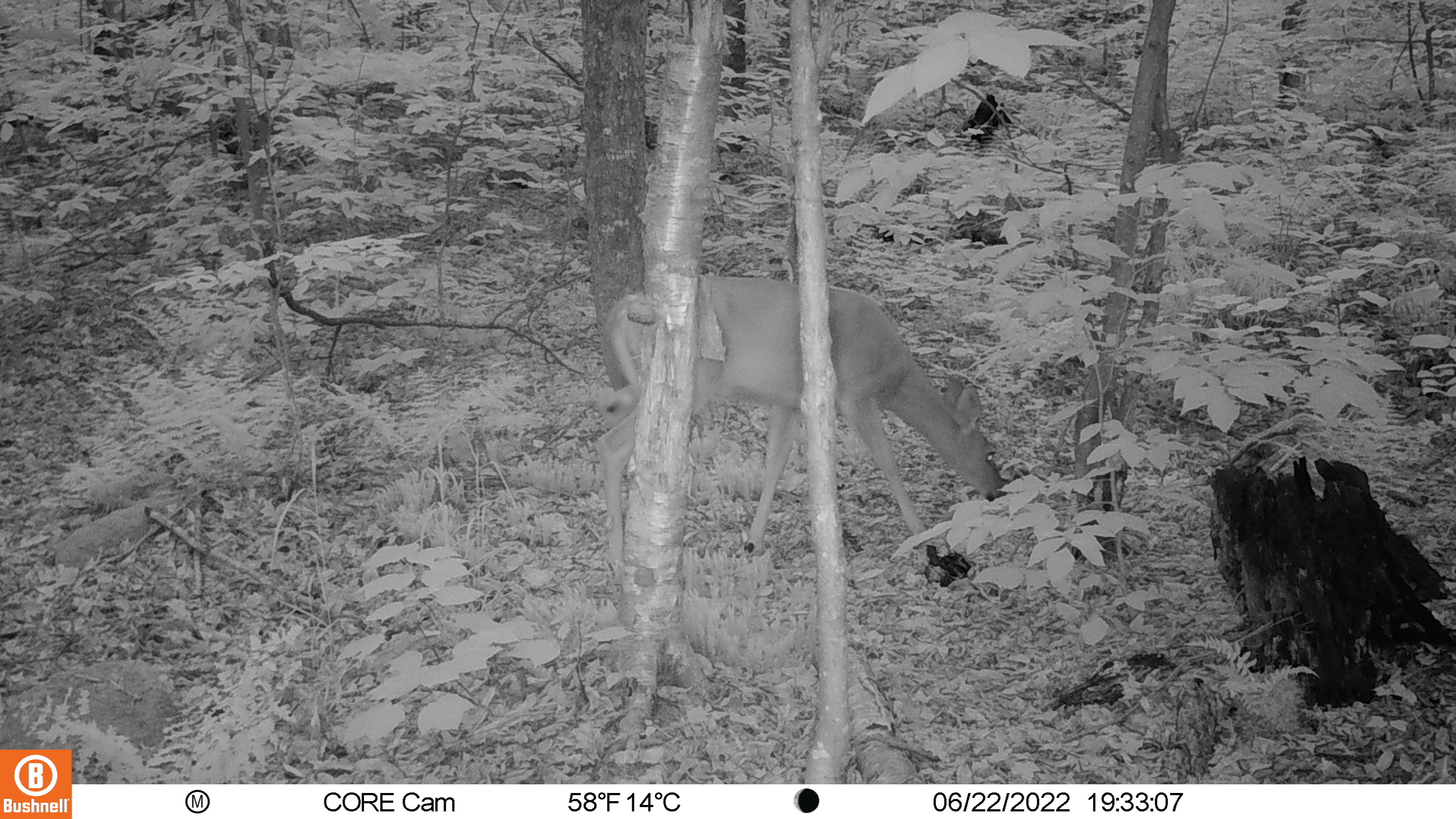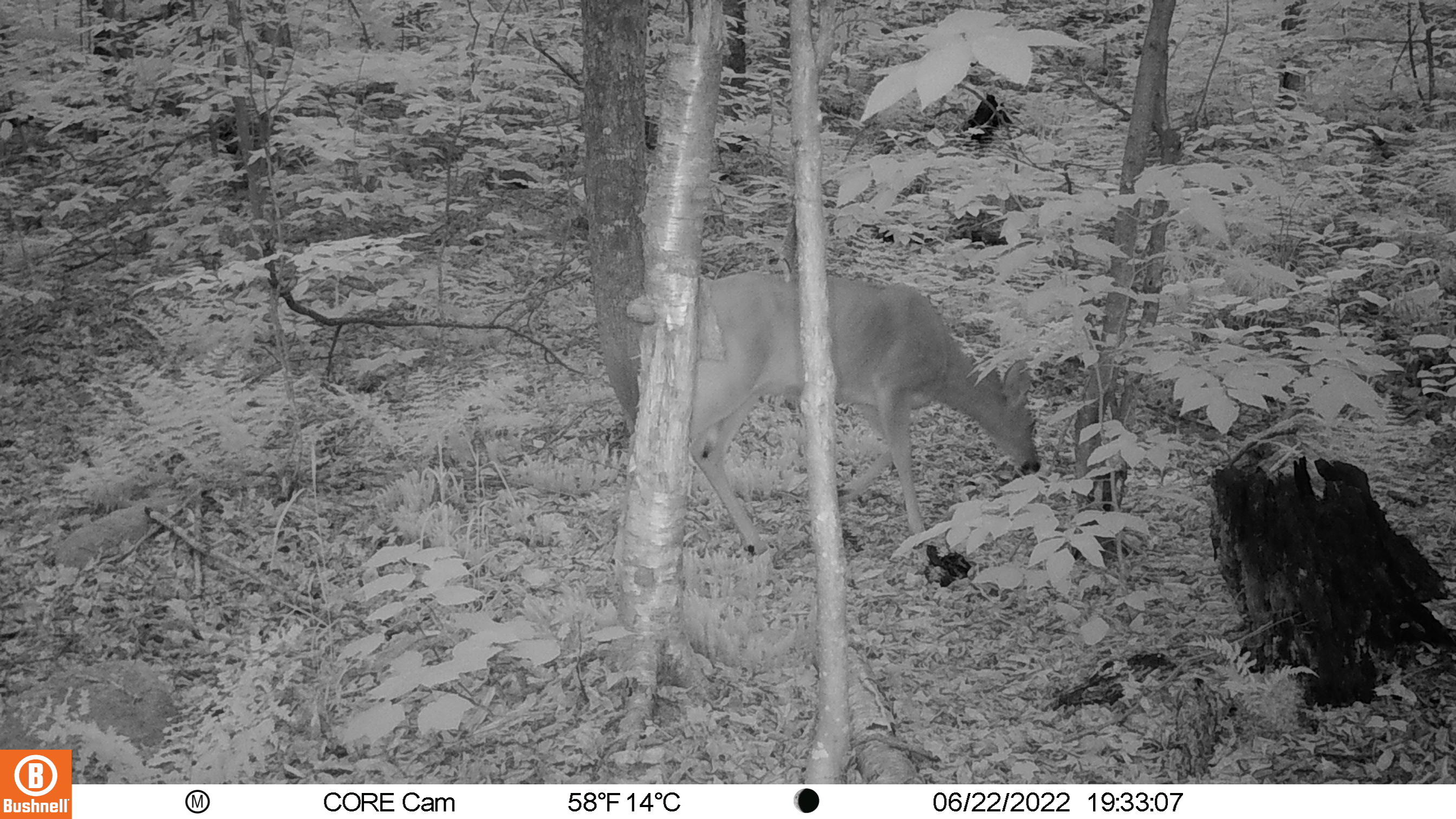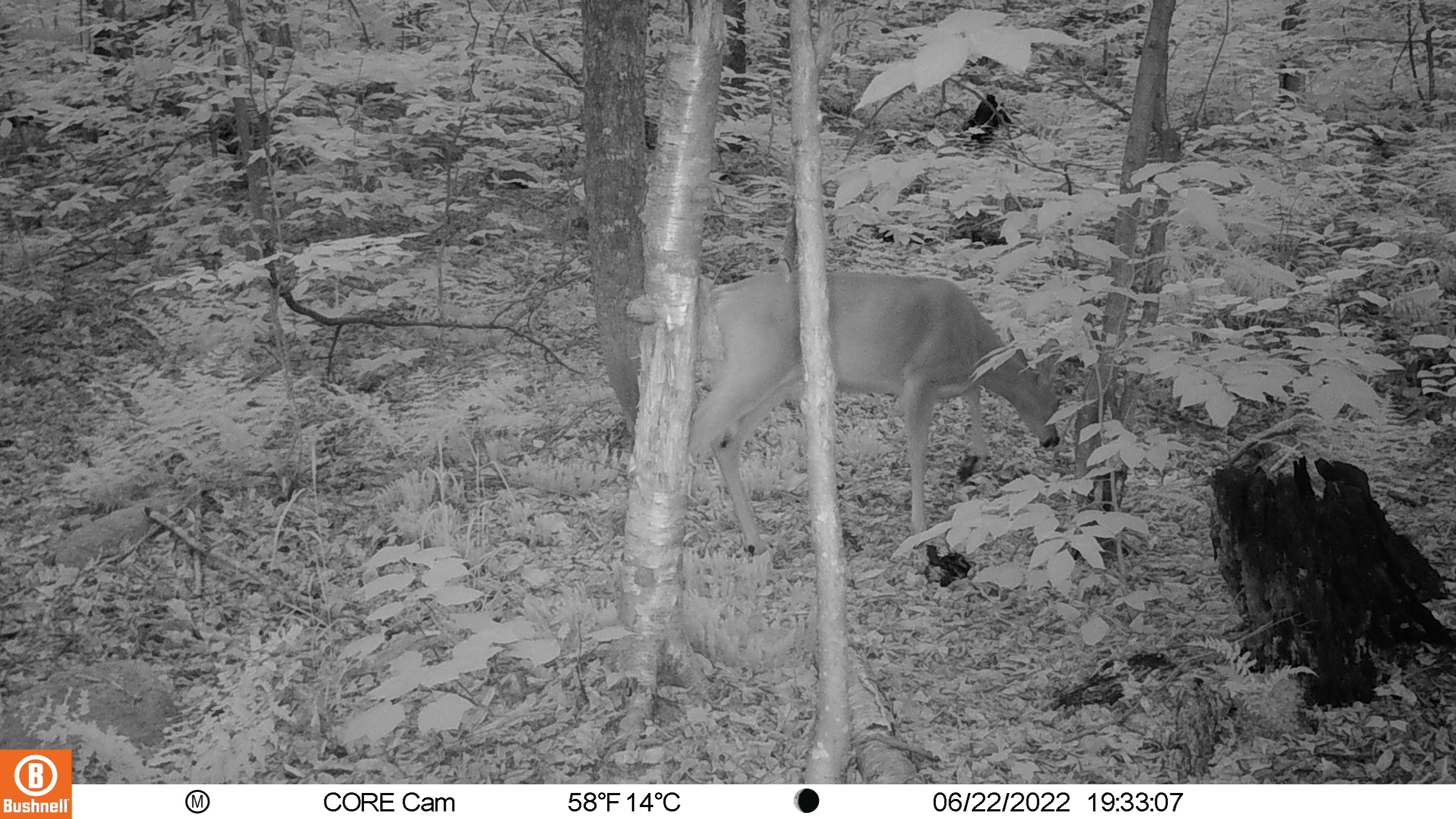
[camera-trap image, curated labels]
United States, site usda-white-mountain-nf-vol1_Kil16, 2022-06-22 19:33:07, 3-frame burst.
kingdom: Animalia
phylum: Chordata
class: Mammalia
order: Artiodactyla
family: Cervidae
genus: Odocoileus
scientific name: Odocoileus virginianus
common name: white-tailed deer